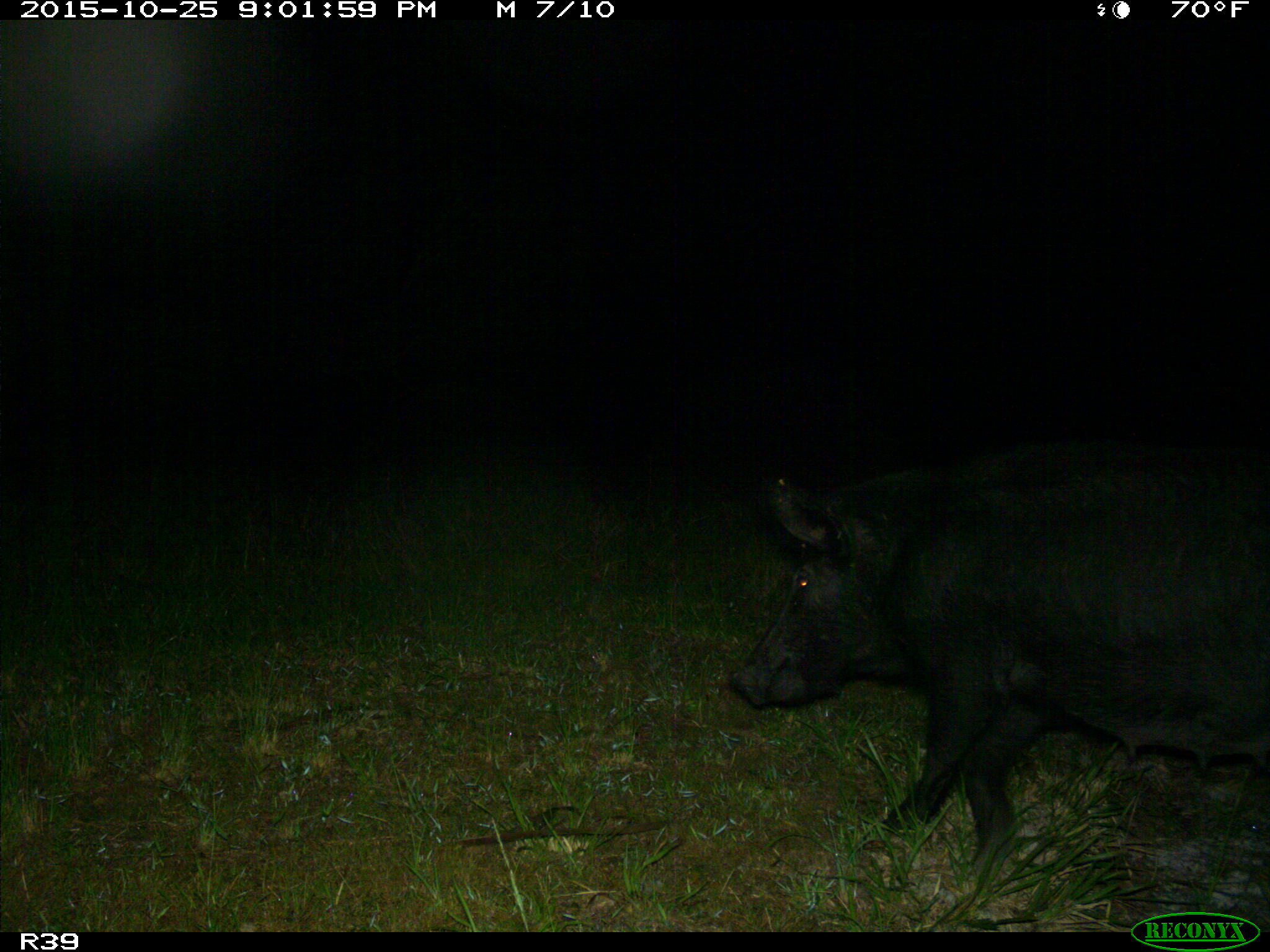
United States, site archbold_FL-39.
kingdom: Animalia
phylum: Chordata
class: Mammalia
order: Artiodactyla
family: Suidae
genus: Sus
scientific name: Sus scrofa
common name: wild boar